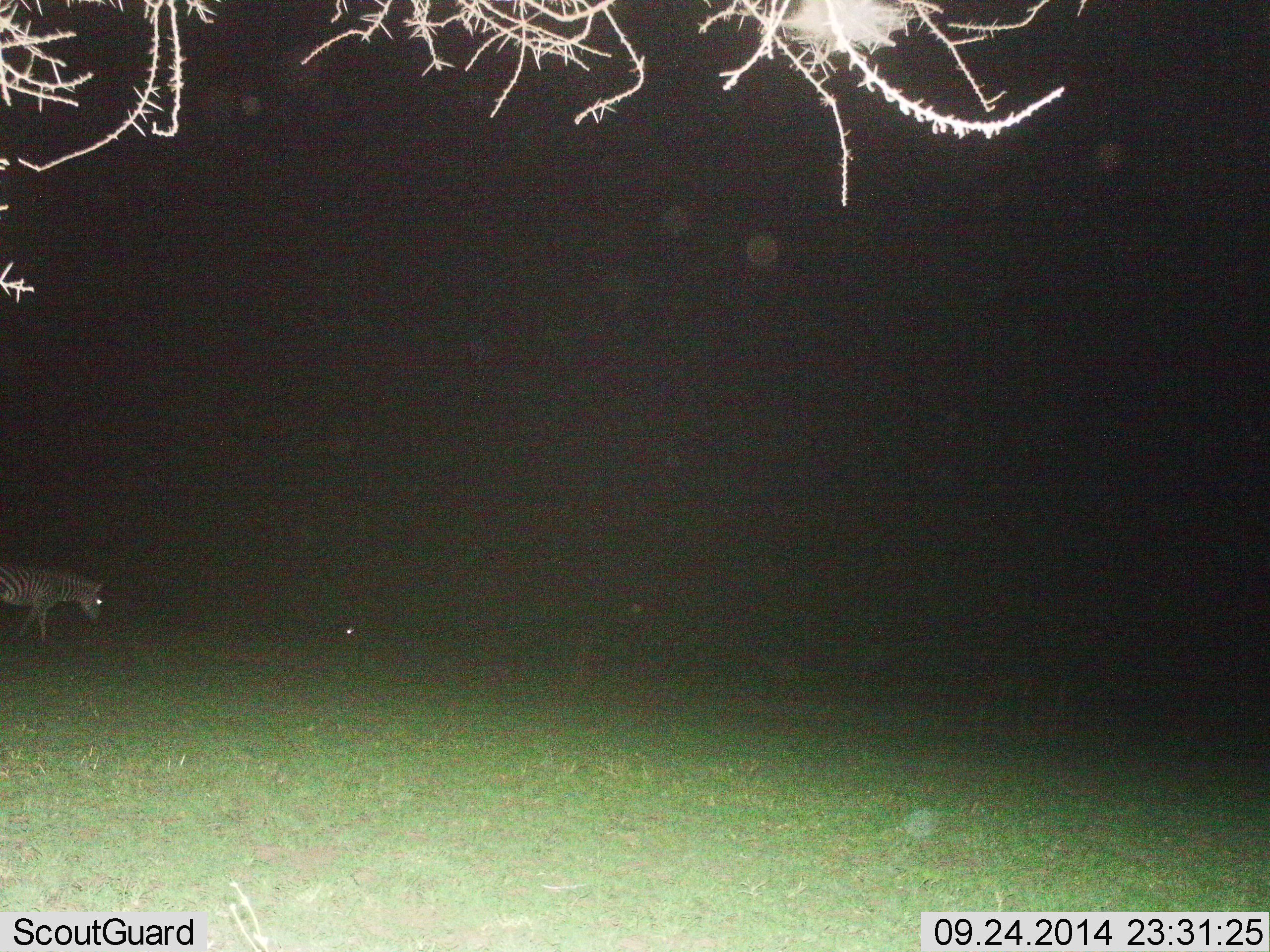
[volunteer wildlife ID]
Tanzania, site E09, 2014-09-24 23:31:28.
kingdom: Animalia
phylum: Chordata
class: Mammalia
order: Perissodactyla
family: Equidae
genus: Equus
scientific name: Equus quagga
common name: plains zebra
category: zebra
Zebra (plains zebra) (Equus quagga), count 1. Behavior (volunteer vote fractions): standing 20%, resting 0%, moving 80%, interacting 0%. Young present (vote fraction): 0%. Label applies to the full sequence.